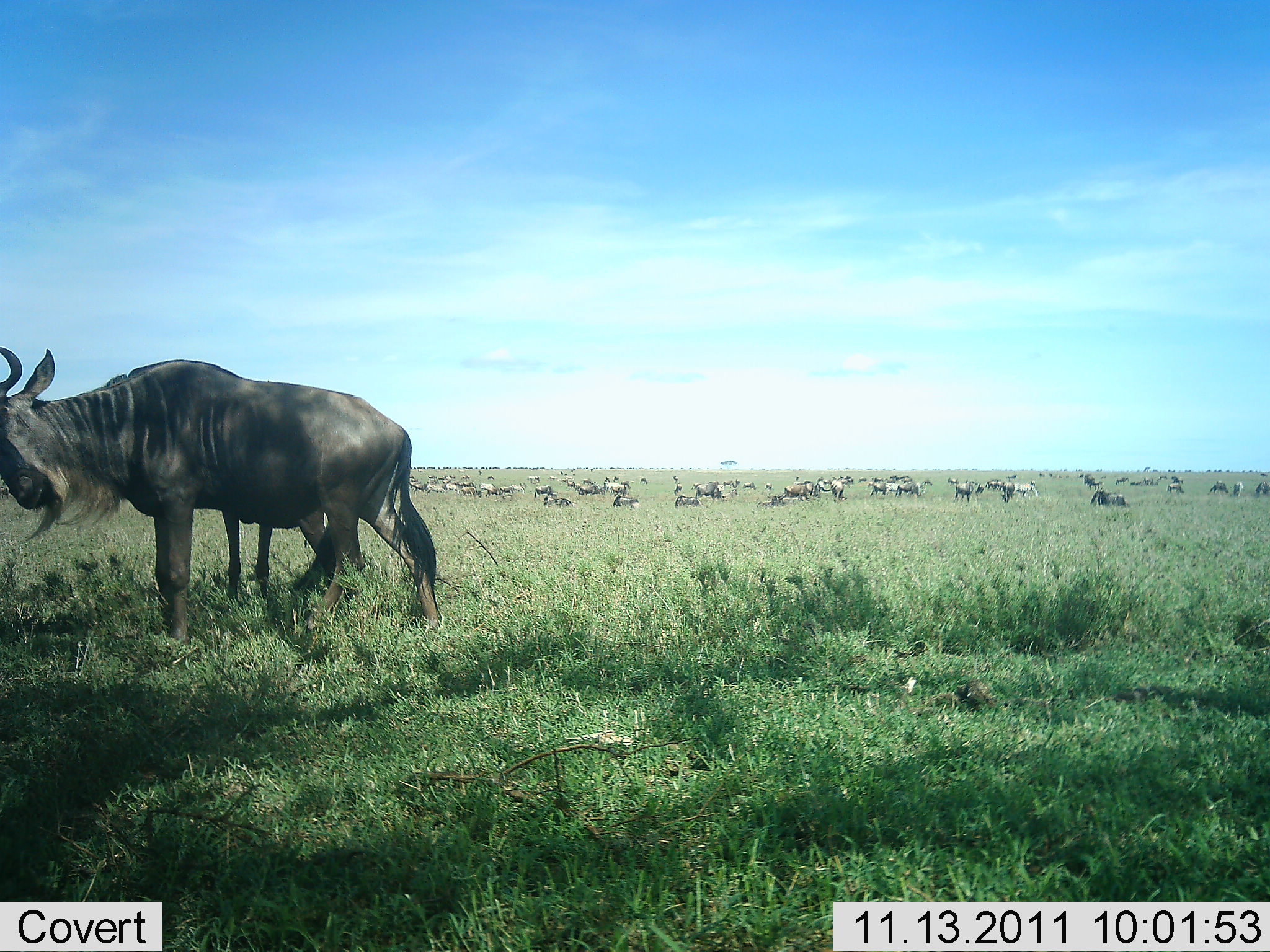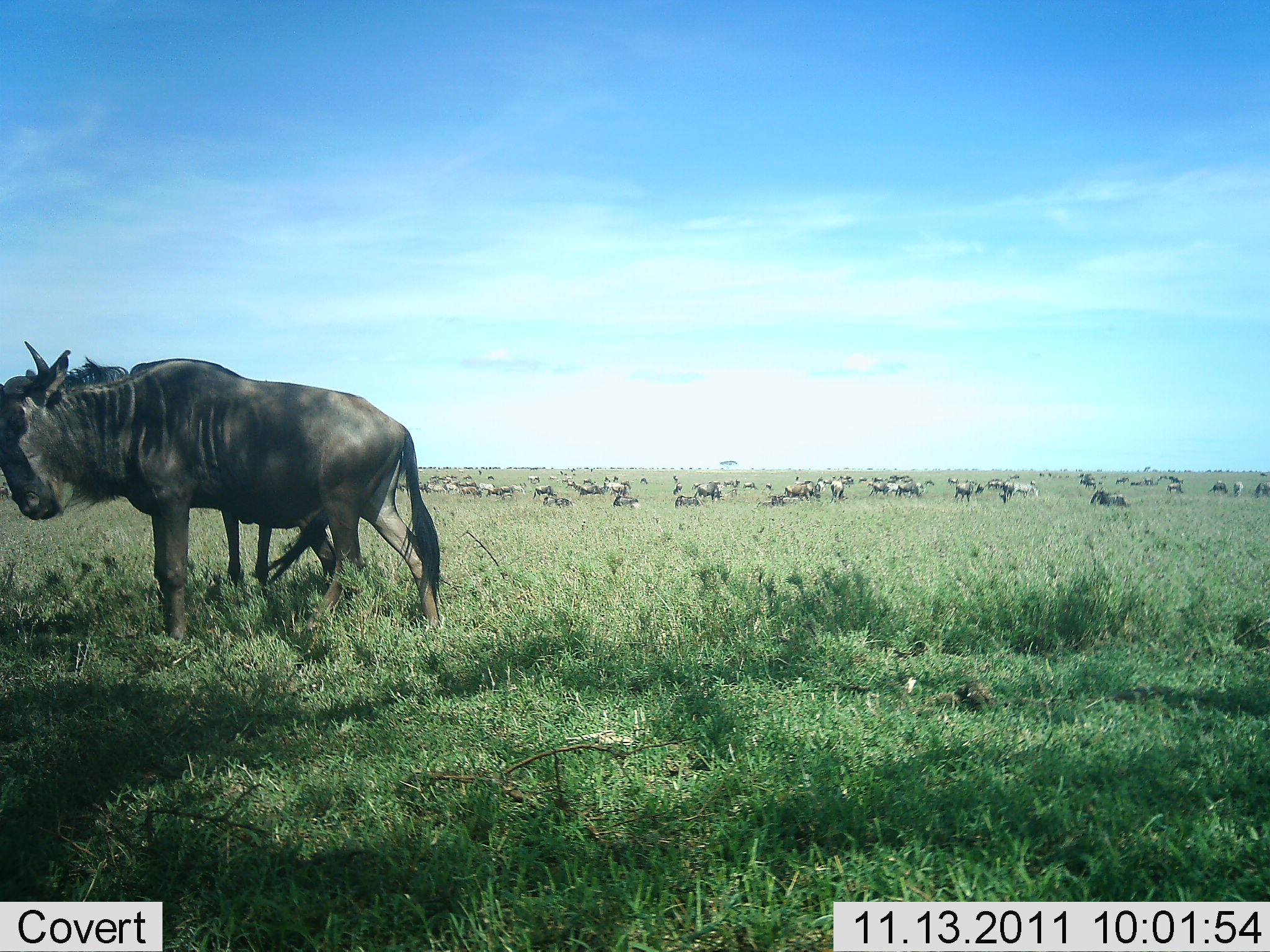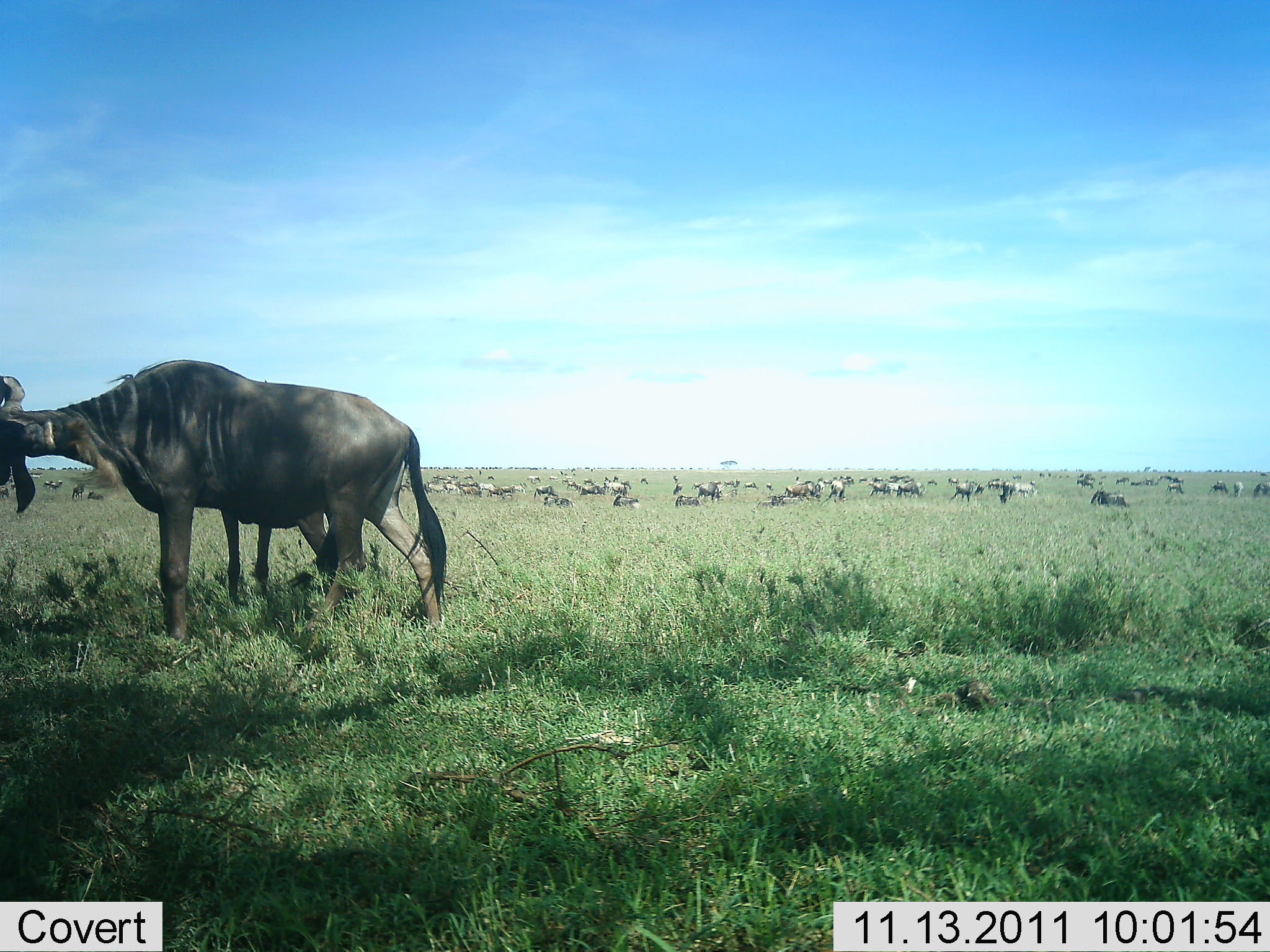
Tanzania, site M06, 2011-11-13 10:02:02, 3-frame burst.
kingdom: Animalia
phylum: Chordata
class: Mammalia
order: Artiodactyla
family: Bovidae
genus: Connochaetes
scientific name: Connochaetes taurinus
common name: blue wildebeest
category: wildebeest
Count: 51+.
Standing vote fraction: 92%.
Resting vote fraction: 33%.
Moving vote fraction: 42%.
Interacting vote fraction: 17%.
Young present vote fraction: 8%.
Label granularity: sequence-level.